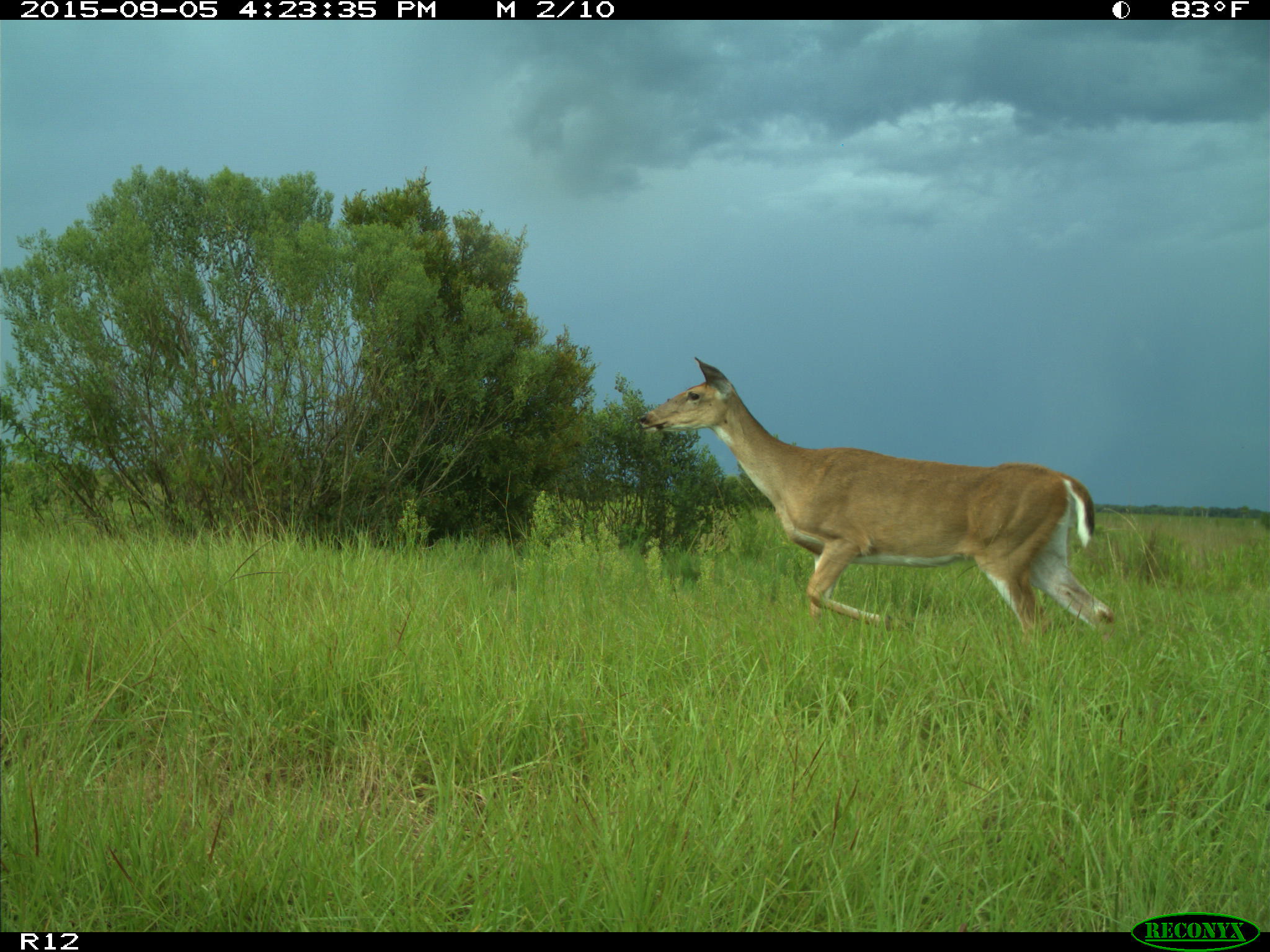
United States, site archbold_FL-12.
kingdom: Animalia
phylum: Chordata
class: Mammalia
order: Artiodactyla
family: Cervidae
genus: Odocoileus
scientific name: Odocoileus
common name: deer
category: unidentified deer